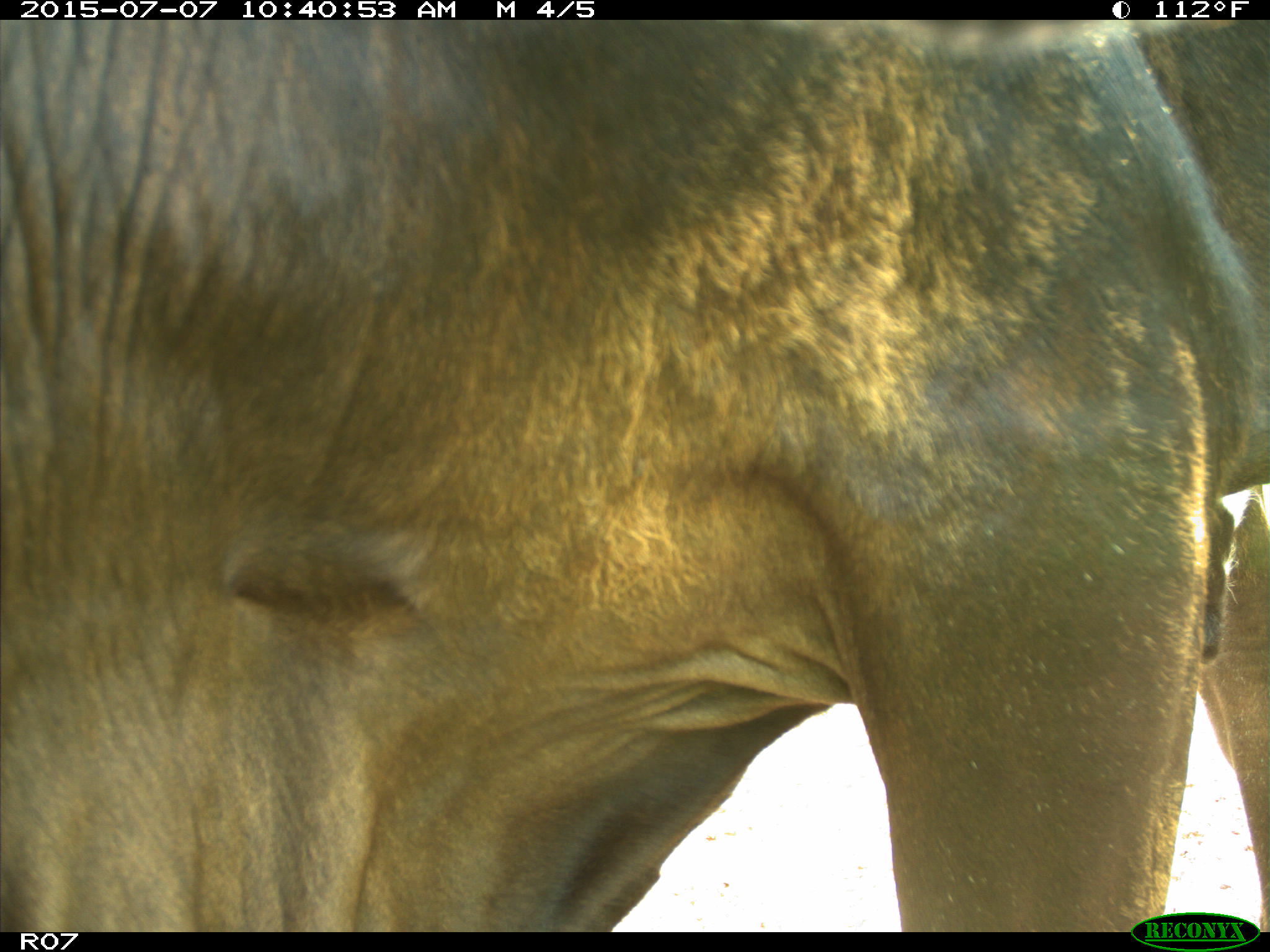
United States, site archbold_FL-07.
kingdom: Animalia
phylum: Chordata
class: Mammalia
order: Artiodactyla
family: Bovidae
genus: Bos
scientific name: Bos taurus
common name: domestic cow